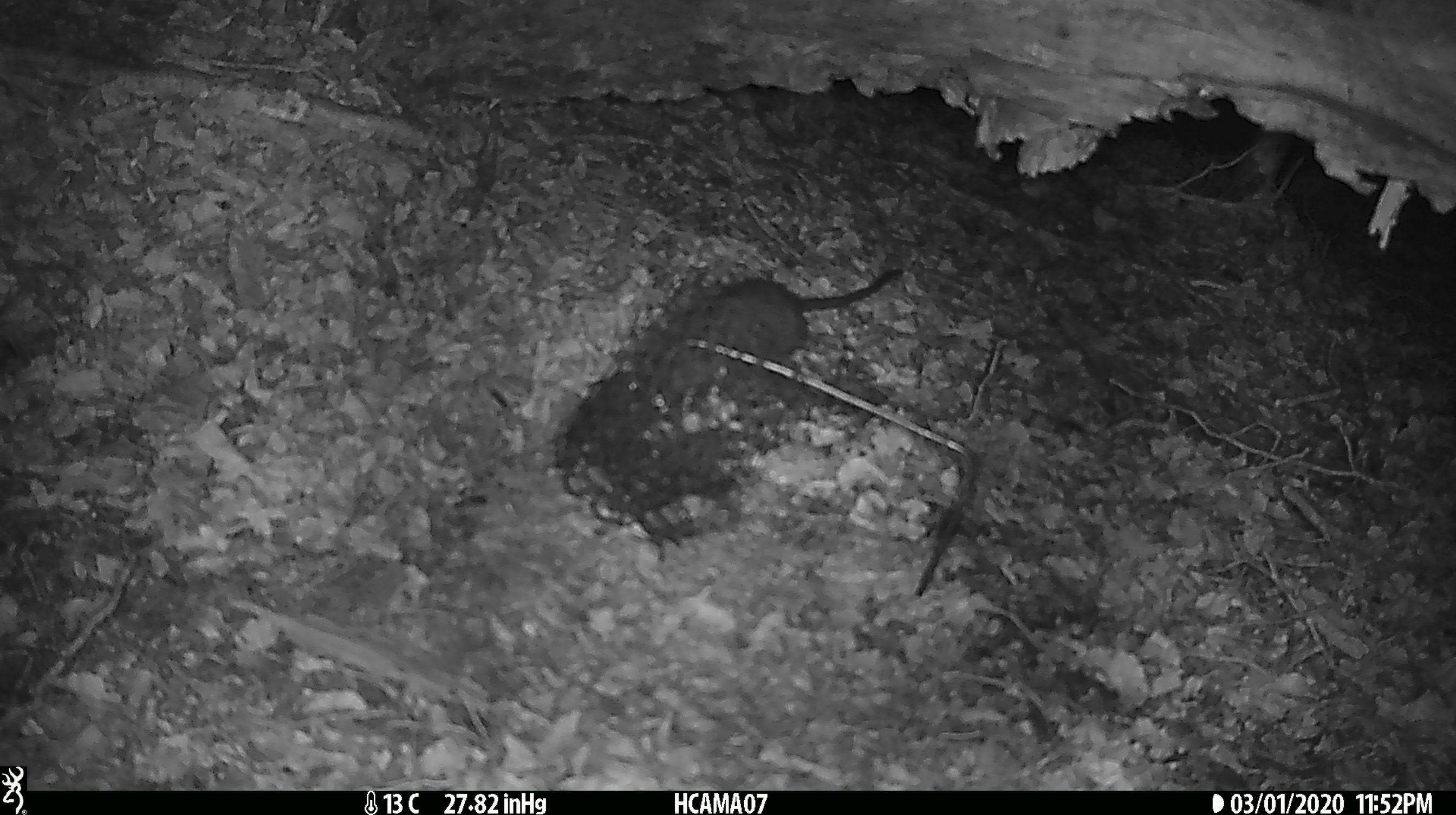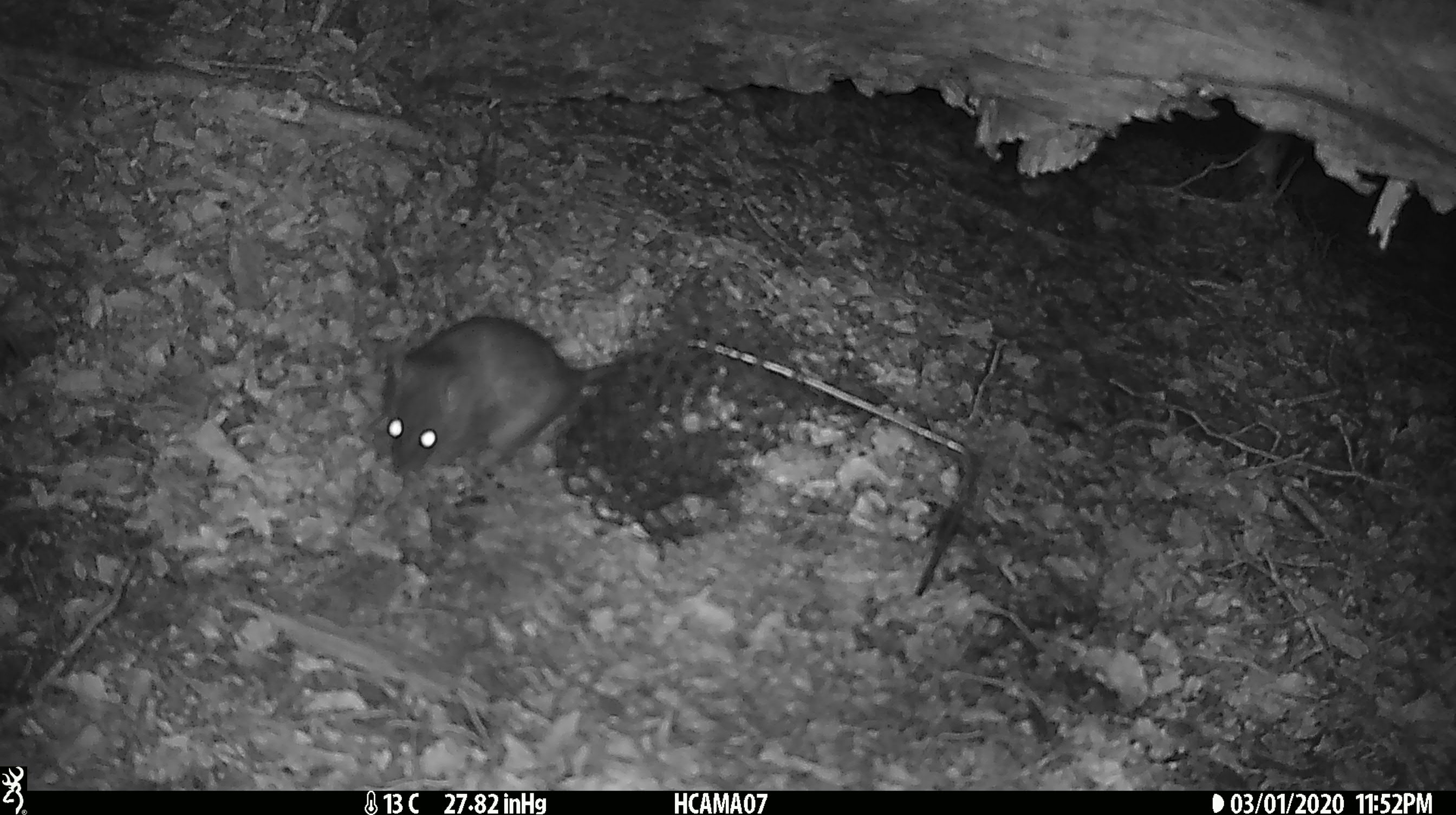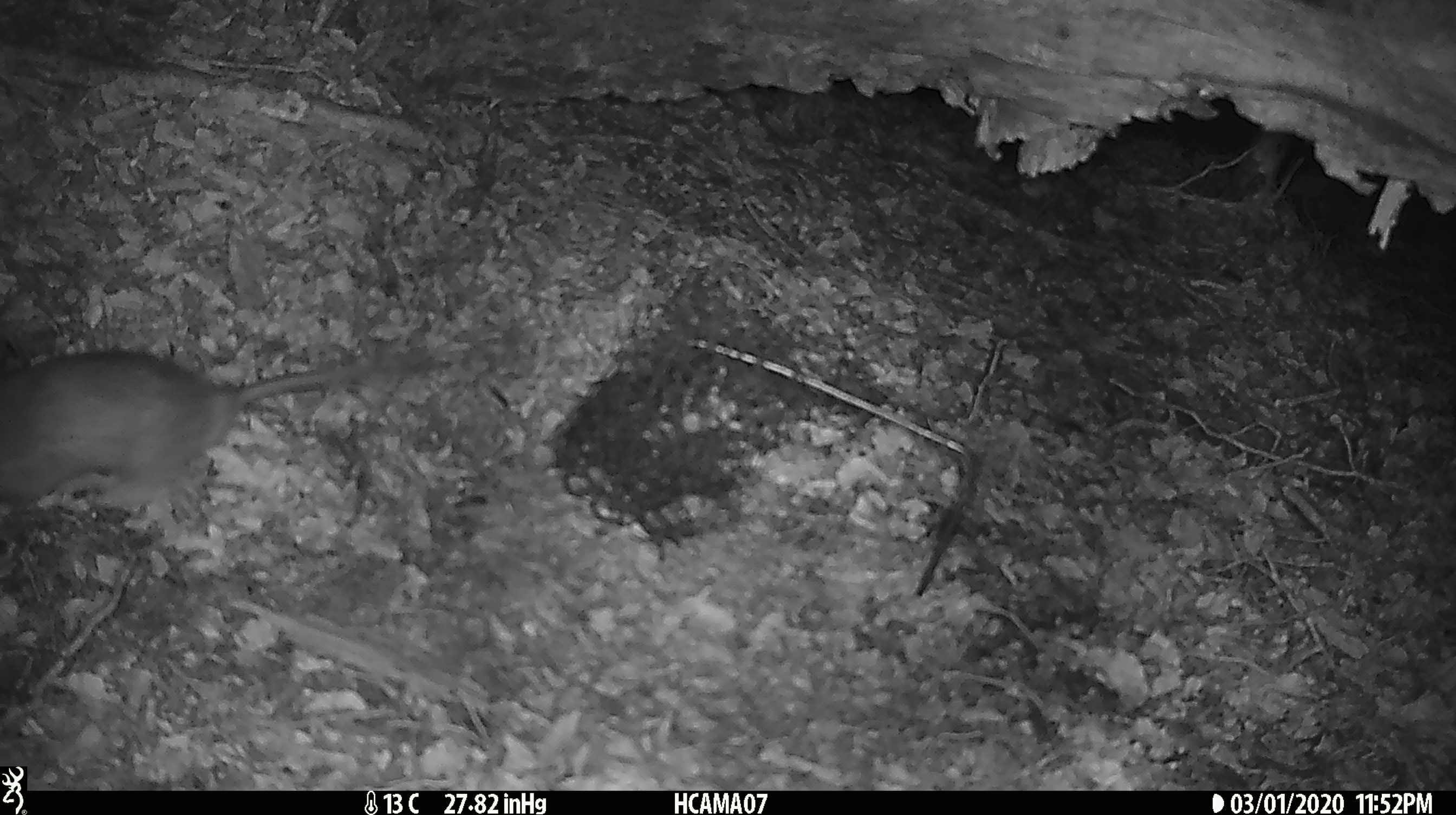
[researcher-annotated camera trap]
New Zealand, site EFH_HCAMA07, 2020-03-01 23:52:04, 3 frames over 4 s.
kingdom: Animalia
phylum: Chordata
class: Mammalia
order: Rodentia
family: Muridae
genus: Rattus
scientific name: Rattus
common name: rat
Rat (Rattus).